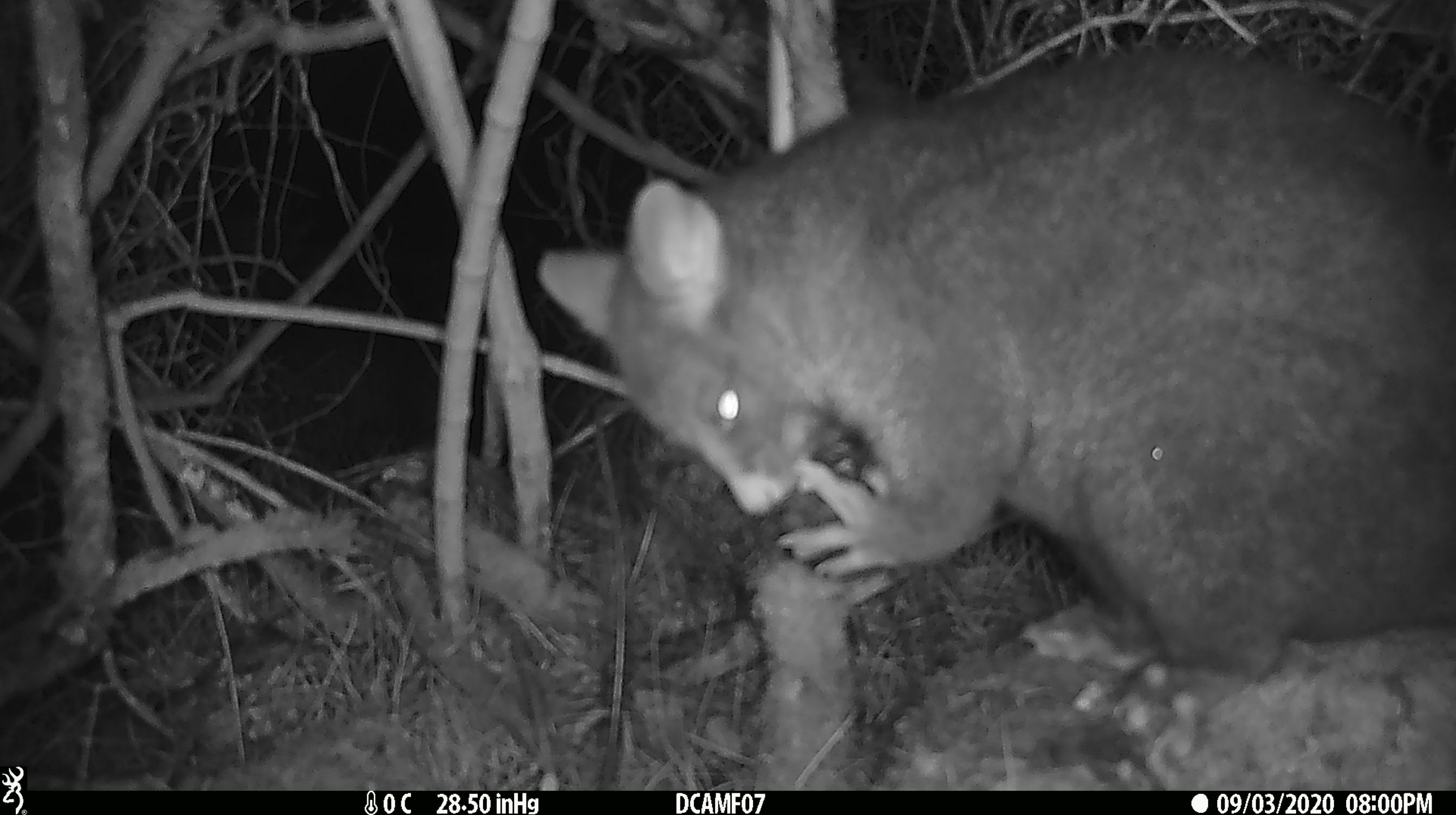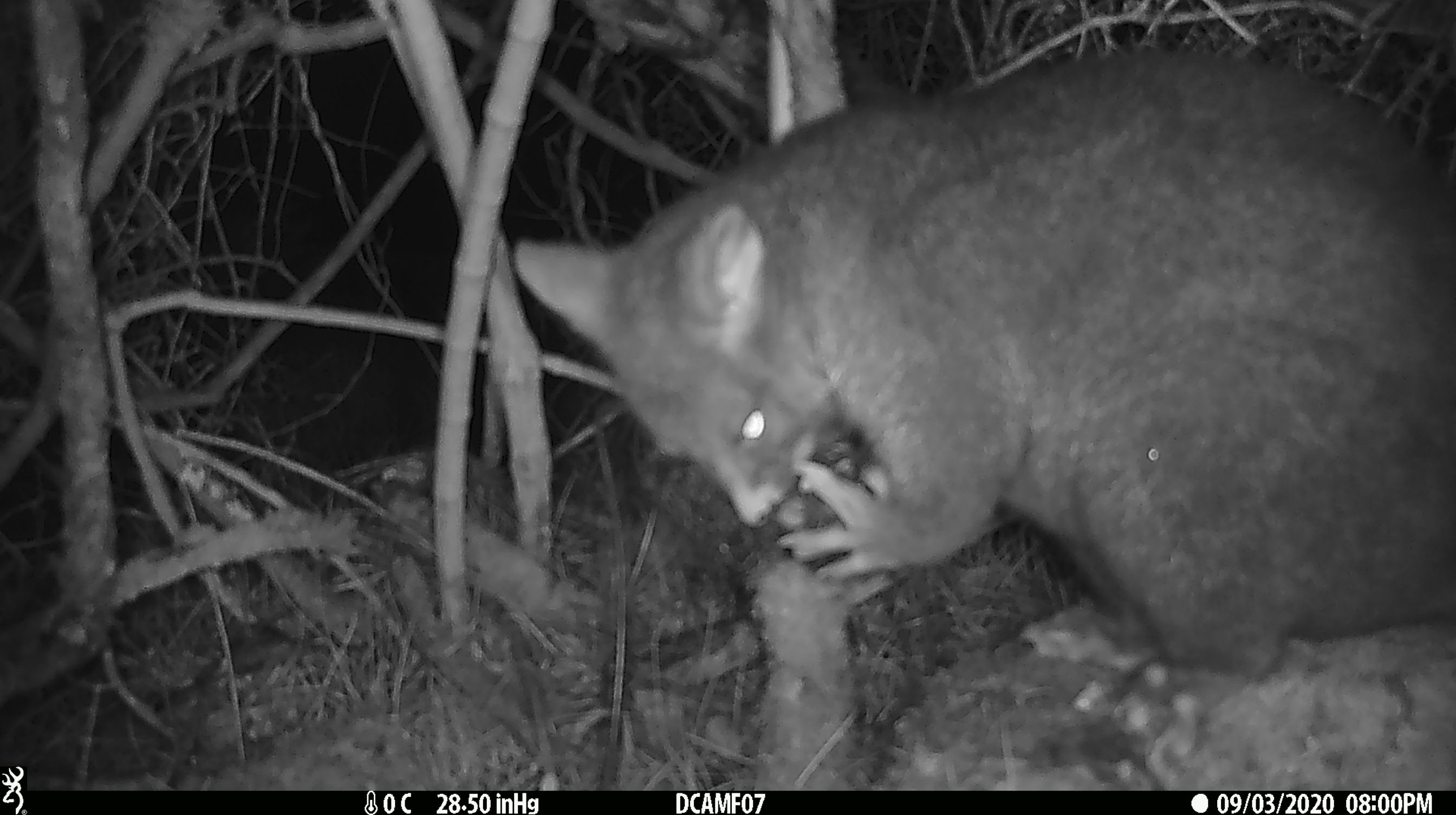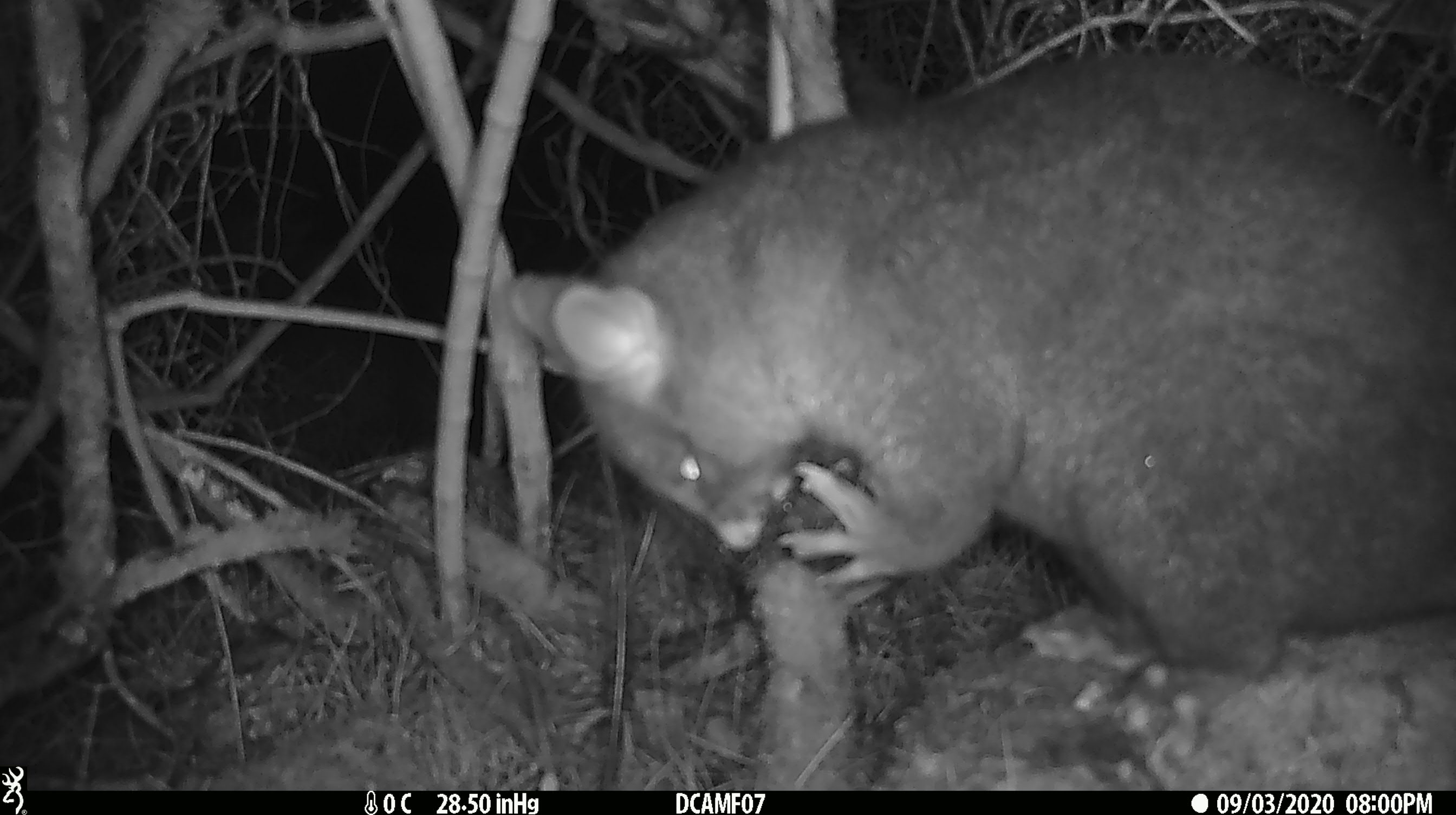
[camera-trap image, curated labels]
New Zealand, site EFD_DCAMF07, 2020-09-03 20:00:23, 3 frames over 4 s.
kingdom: Animalia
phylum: Chordata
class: Mammalia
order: Diprotodontia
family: Phalangeridae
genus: Trichosurus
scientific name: Trichosurus vulpecula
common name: common brushtail possum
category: possum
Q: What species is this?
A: Possum (common brushtail possum) (Trichosurus vulpecula).